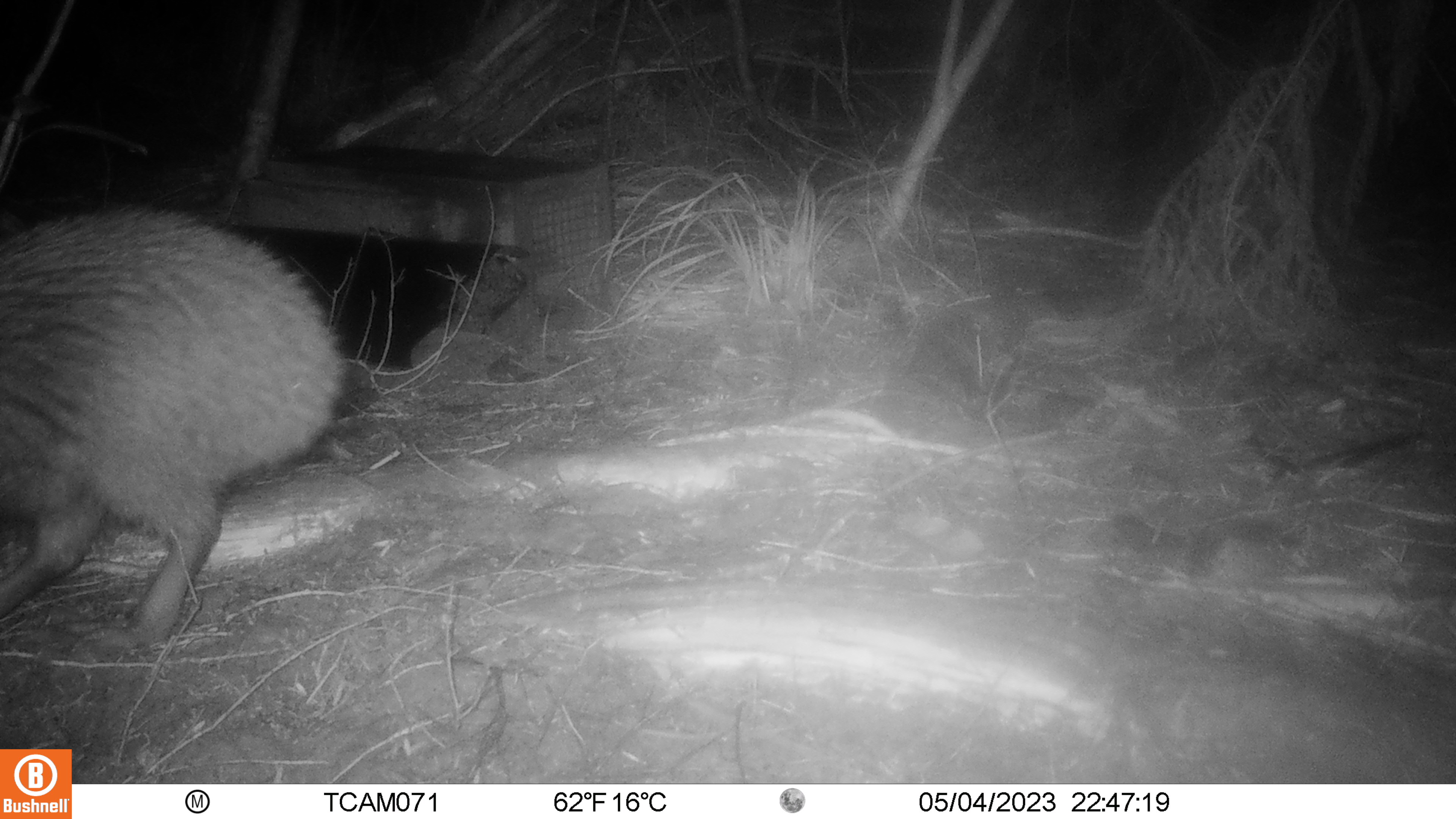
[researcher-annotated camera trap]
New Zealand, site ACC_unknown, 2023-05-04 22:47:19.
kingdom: Animalia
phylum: Chordata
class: Aves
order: Apterygiformes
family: Apterygidae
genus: Apteryx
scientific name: Apteryx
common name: kiwi